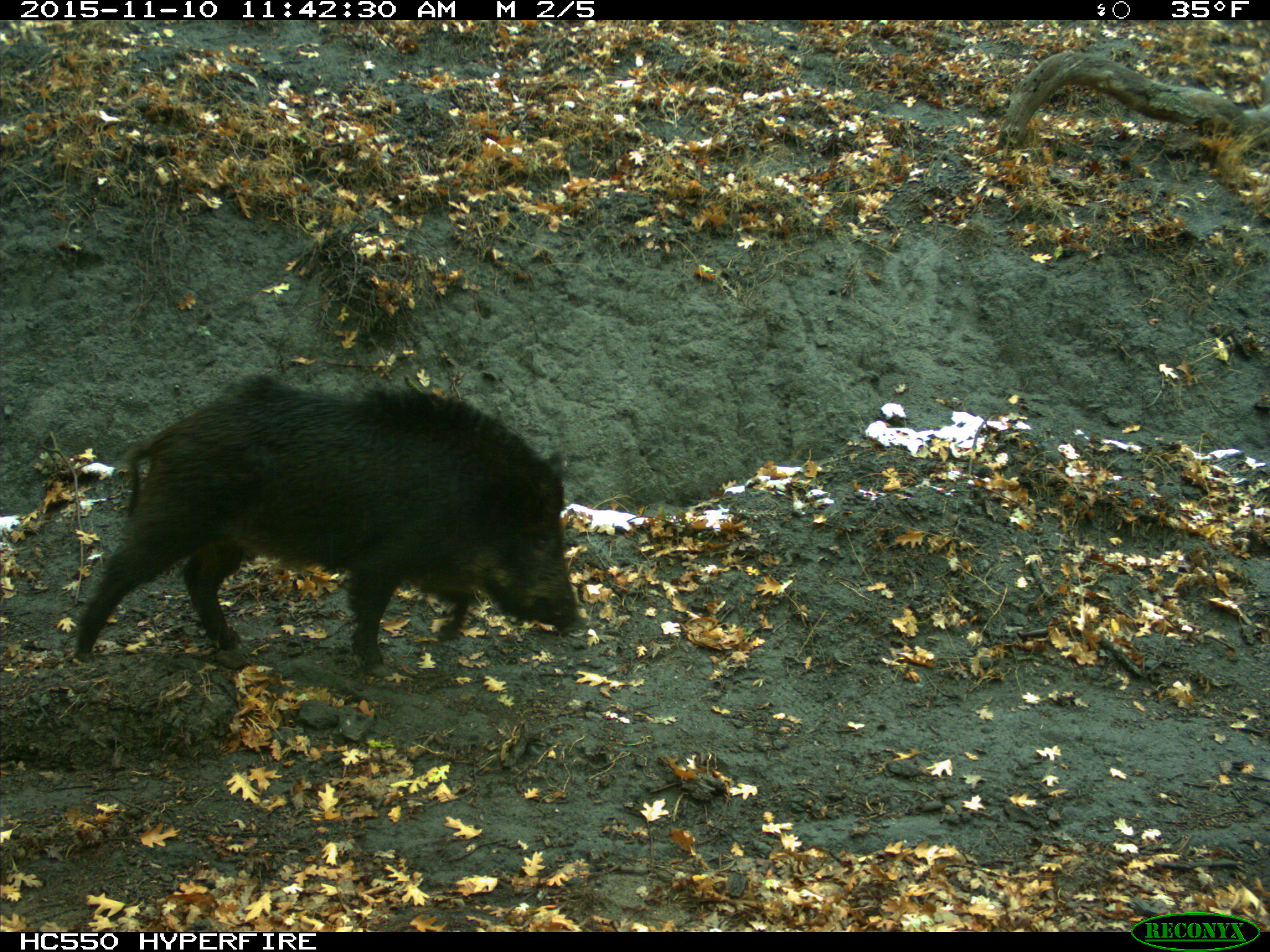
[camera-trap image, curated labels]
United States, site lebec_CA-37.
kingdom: Animalia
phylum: Chordata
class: Mammalia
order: Artiodactyla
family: Suidae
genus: Sus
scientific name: Sus scrofa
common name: wild boar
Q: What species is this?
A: Sus scrofa (wild boar).